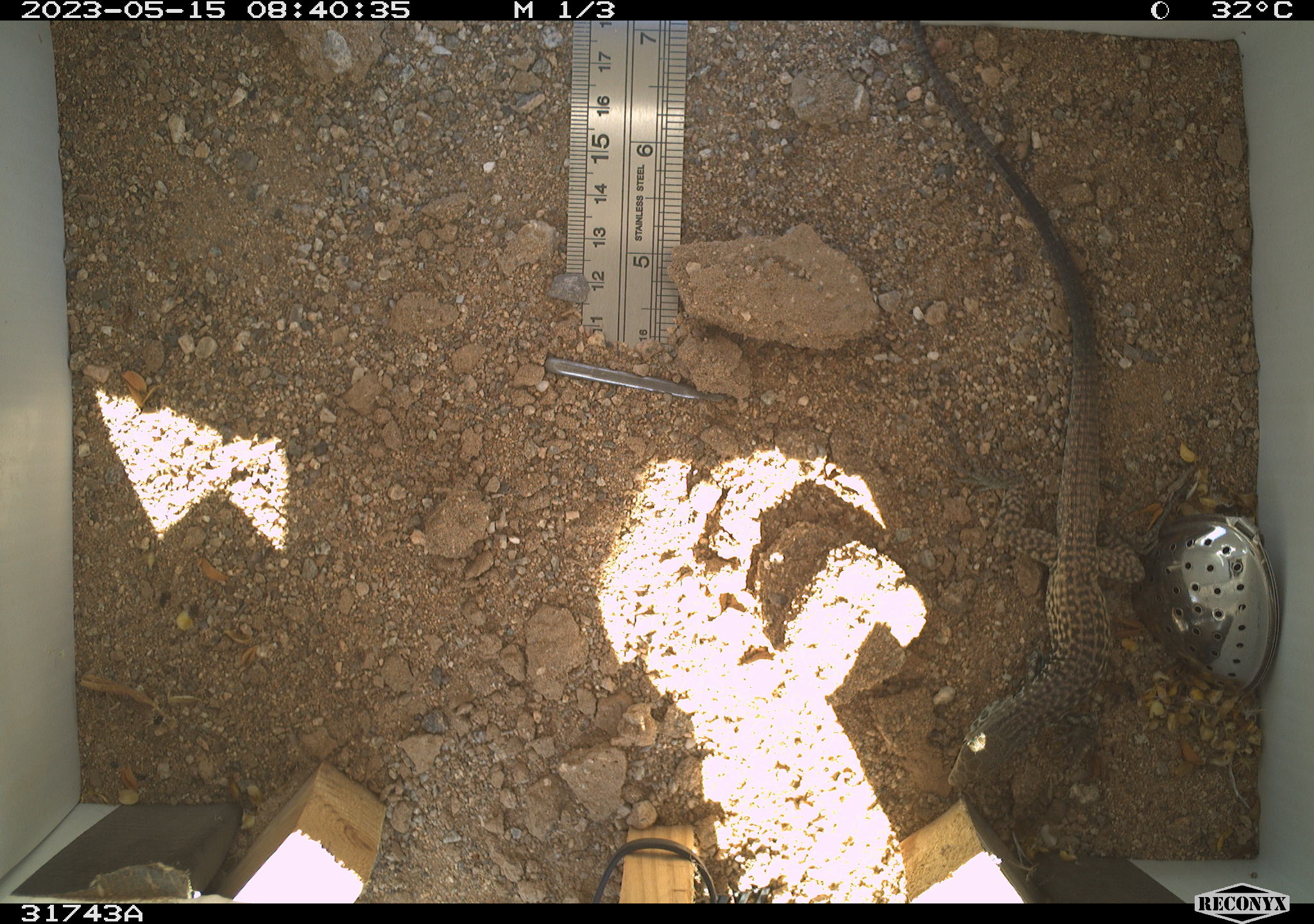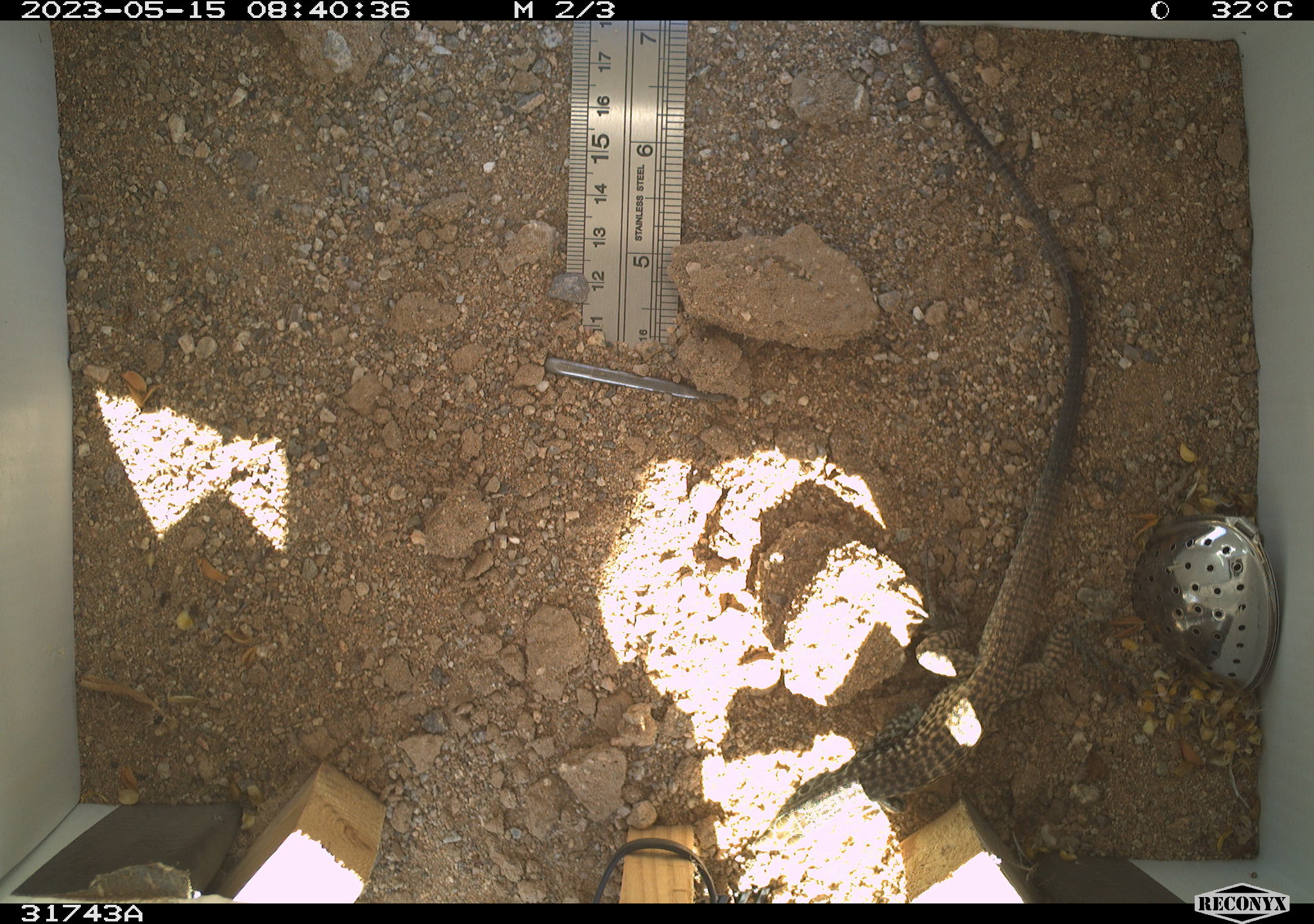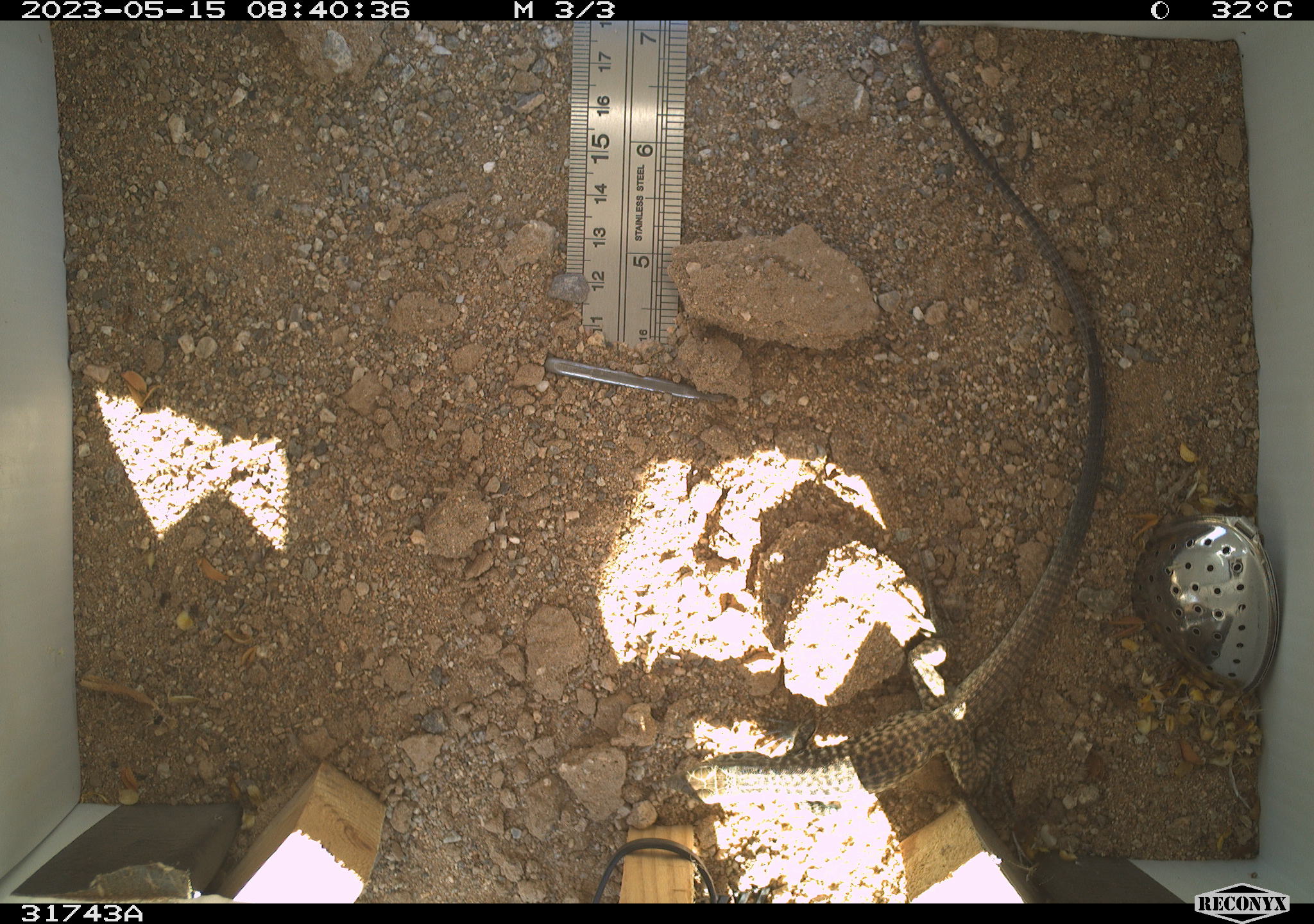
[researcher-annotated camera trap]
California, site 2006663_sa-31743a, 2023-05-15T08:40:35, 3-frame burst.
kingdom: Animalia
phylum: Chordata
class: Reptilia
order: Squamata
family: Teiidae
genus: Aspidoscelis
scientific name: Aspidoscelis tigris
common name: western whiptail